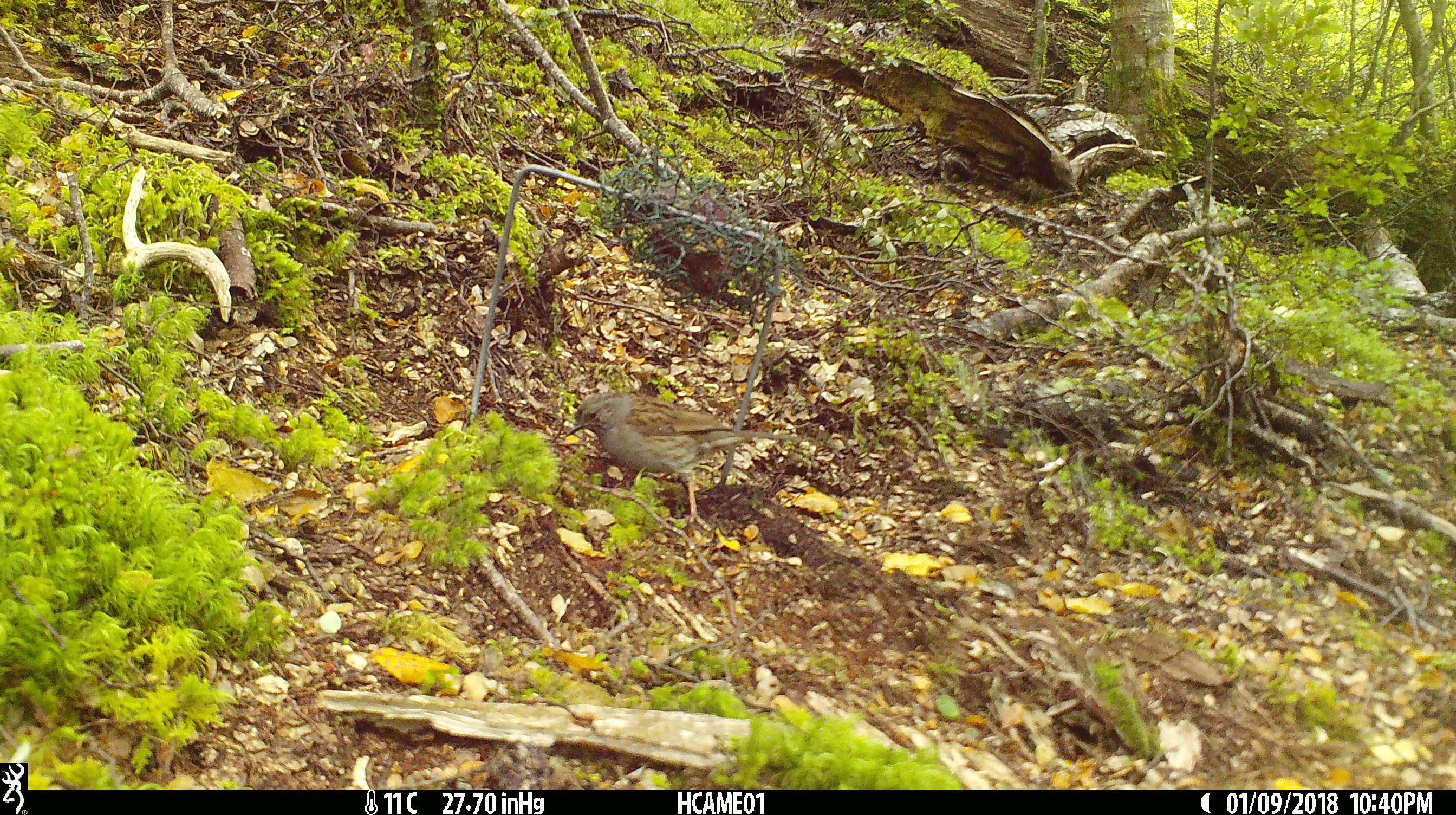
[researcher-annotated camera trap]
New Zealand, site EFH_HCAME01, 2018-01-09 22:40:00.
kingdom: Animalia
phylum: Chordata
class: Aves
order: Passeriformes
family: Prunellidae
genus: Prunella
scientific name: Prunella modularis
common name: dunnock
Dunnock (Prunella modularis).